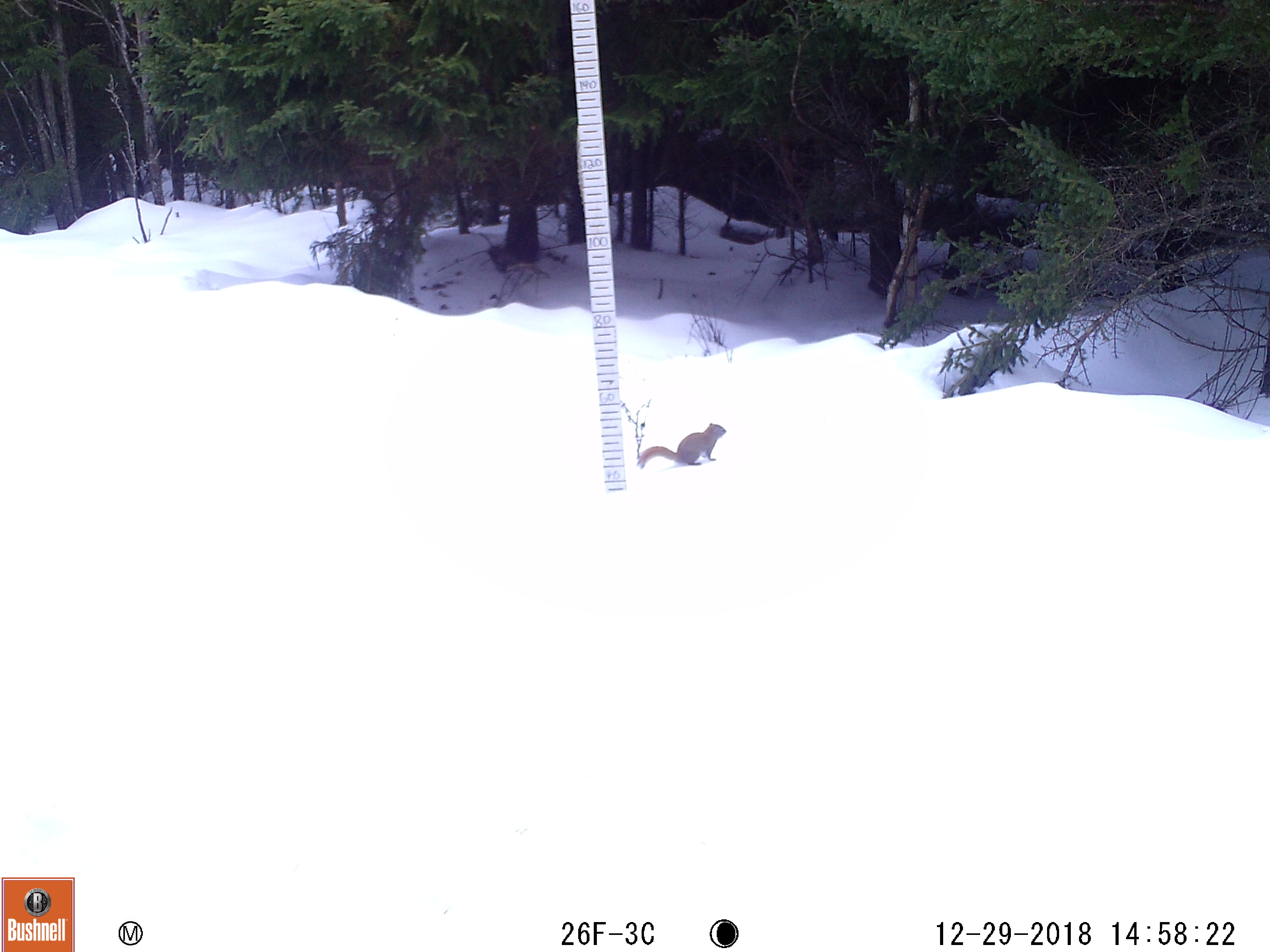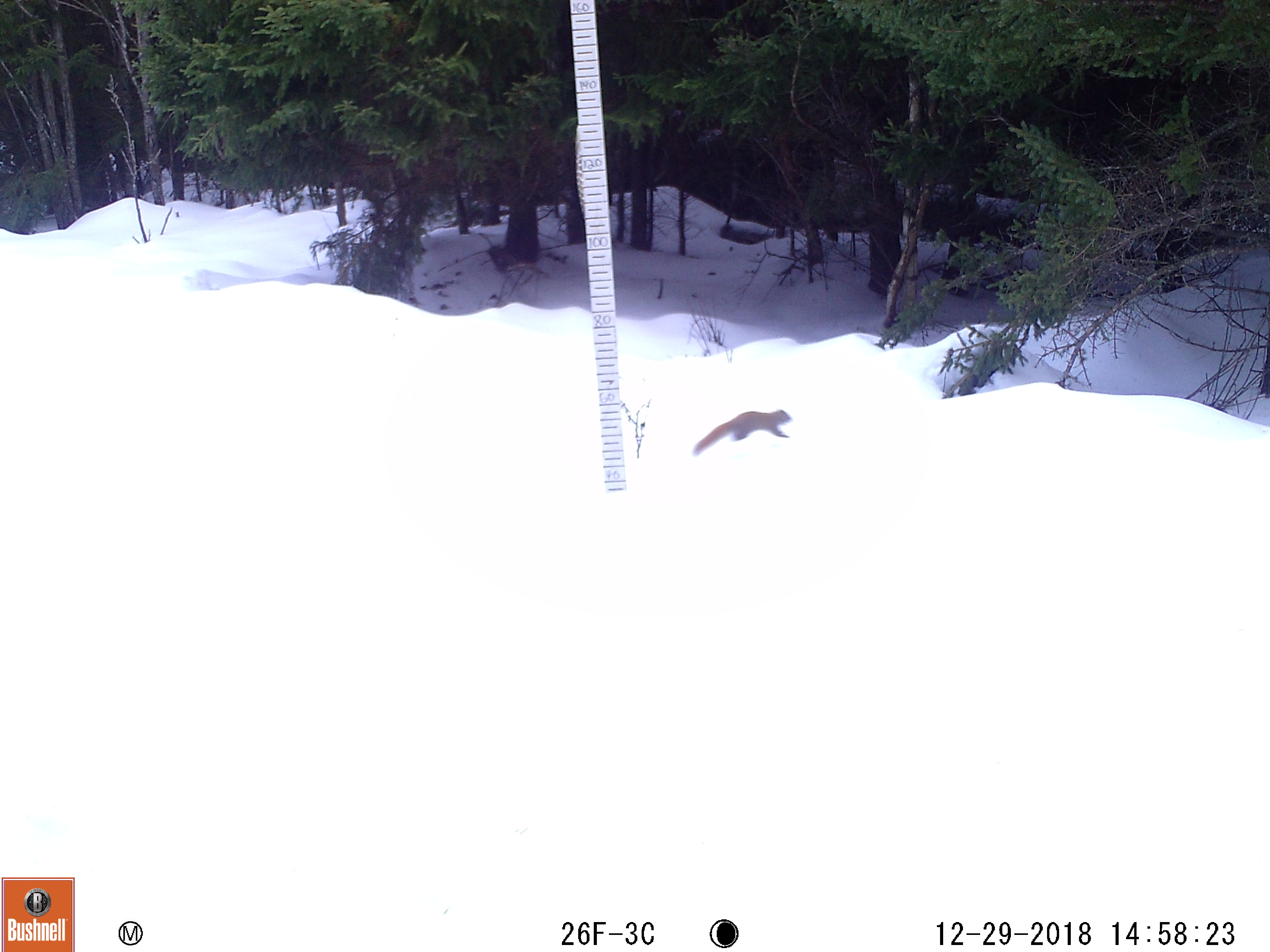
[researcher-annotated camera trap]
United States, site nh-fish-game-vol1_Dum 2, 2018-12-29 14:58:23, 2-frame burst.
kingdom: Animalia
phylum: Chordata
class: Mammalia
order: Rodentia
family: Sciuridae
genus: Tamiasciurus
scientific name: Tamiasciurus hudsonicus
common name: red squirrel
Red squirrel (Tamiasciurus hudsonicus).